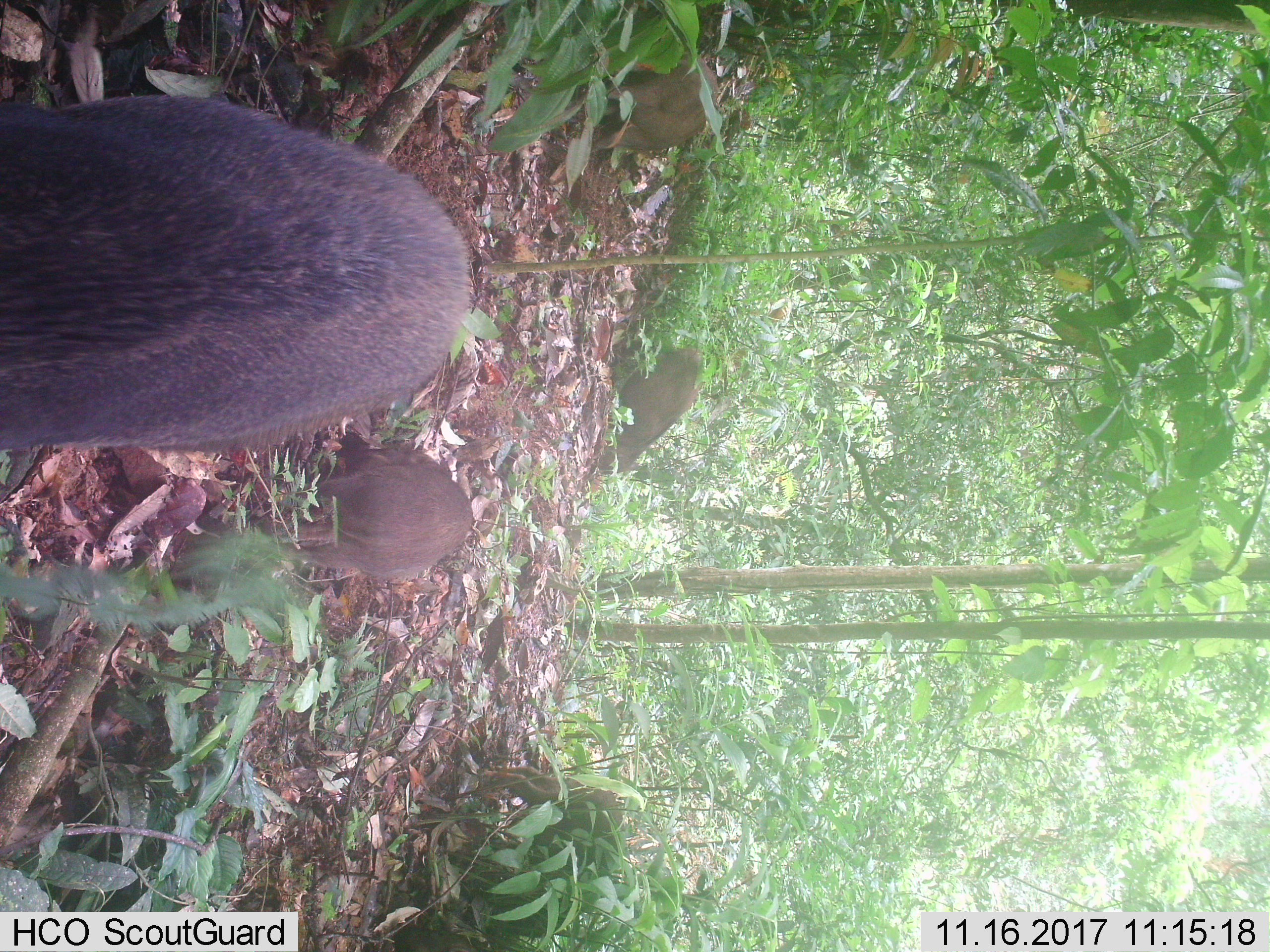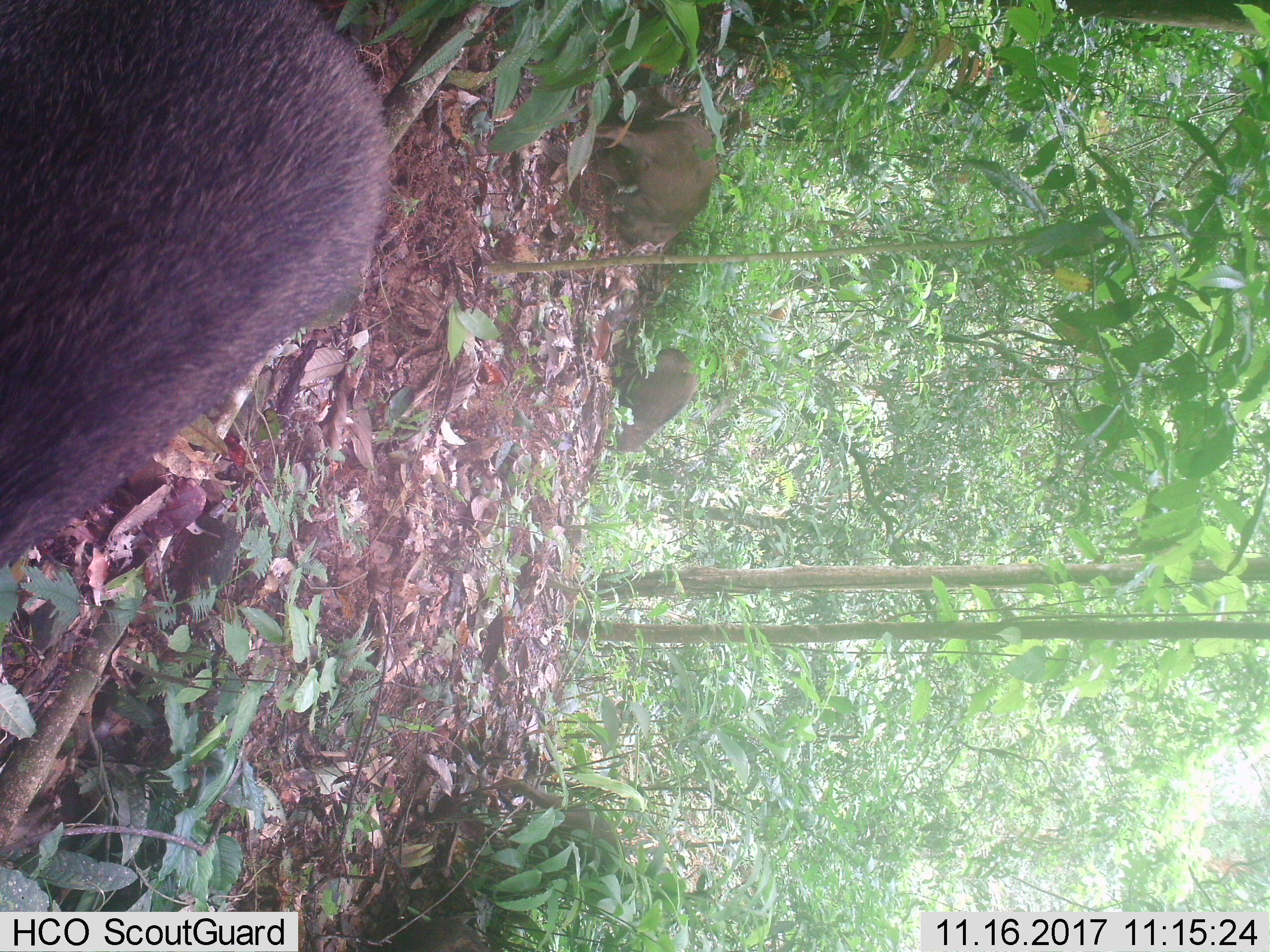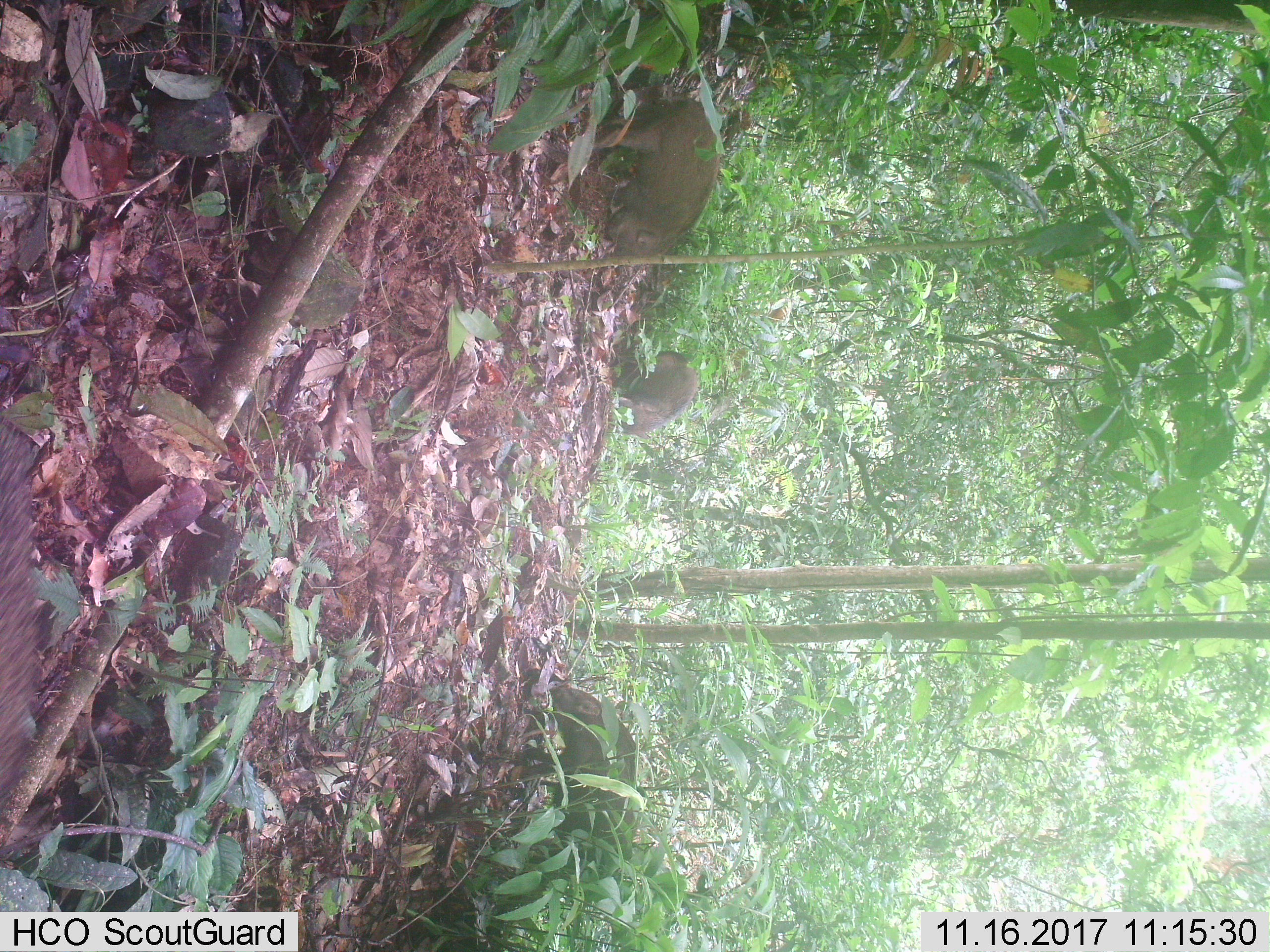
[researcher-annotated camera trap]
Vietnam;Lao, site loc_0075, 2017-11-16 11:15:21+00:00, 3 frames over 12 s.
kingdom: Animalia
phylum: Chordata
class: Mammalia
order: Artiodactyla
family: Suidae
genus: Sus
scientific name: Sus scrofa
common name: eurasian wild pig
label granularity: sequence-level